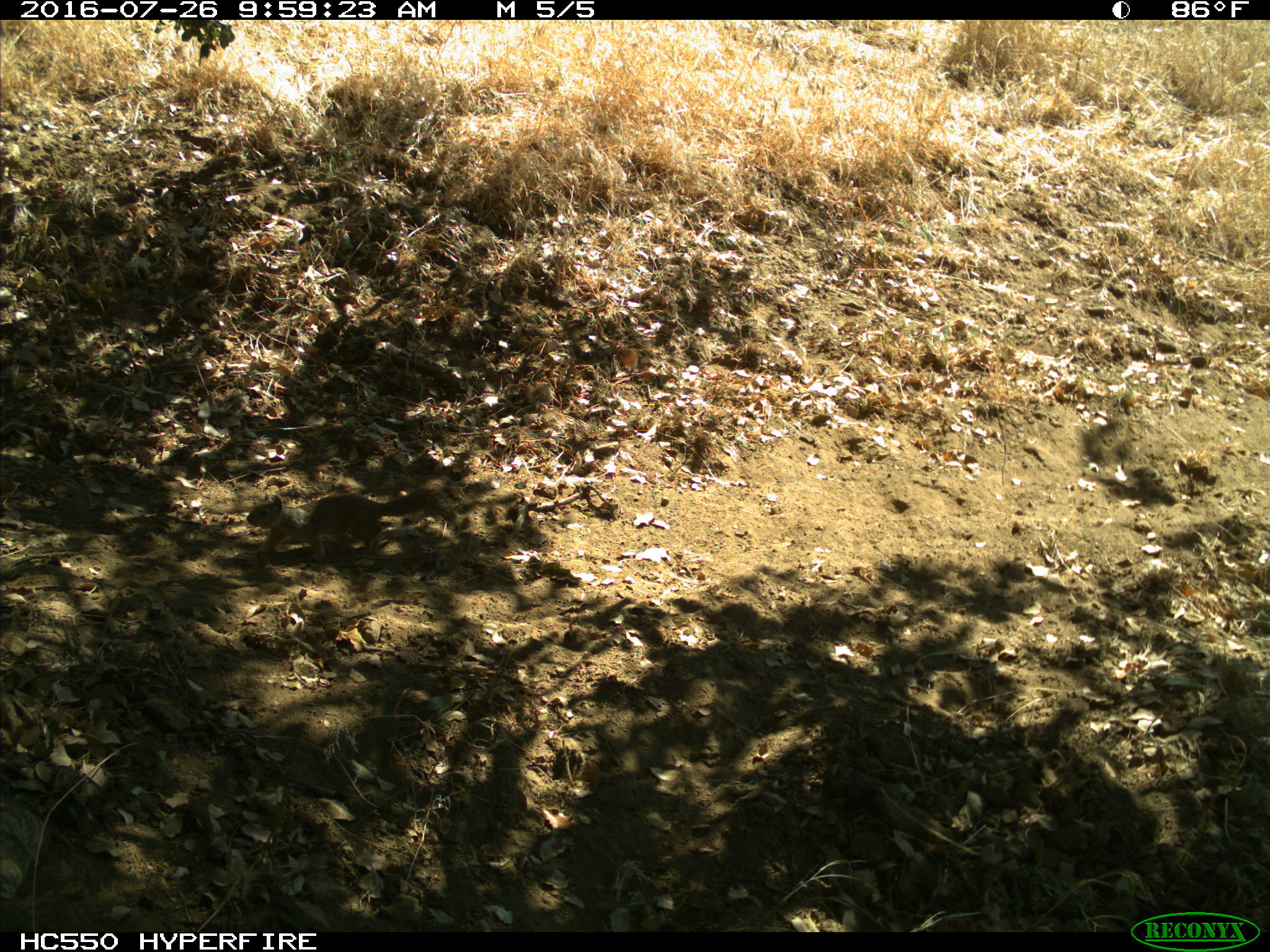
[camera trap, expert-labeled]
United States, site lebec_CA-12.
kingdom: Animalia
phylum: Chordata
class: Mammalia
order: Rodentia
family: Sciuridae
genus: Otospermophilus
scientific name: Otospermophilus beecheyi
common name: california ground squirrel